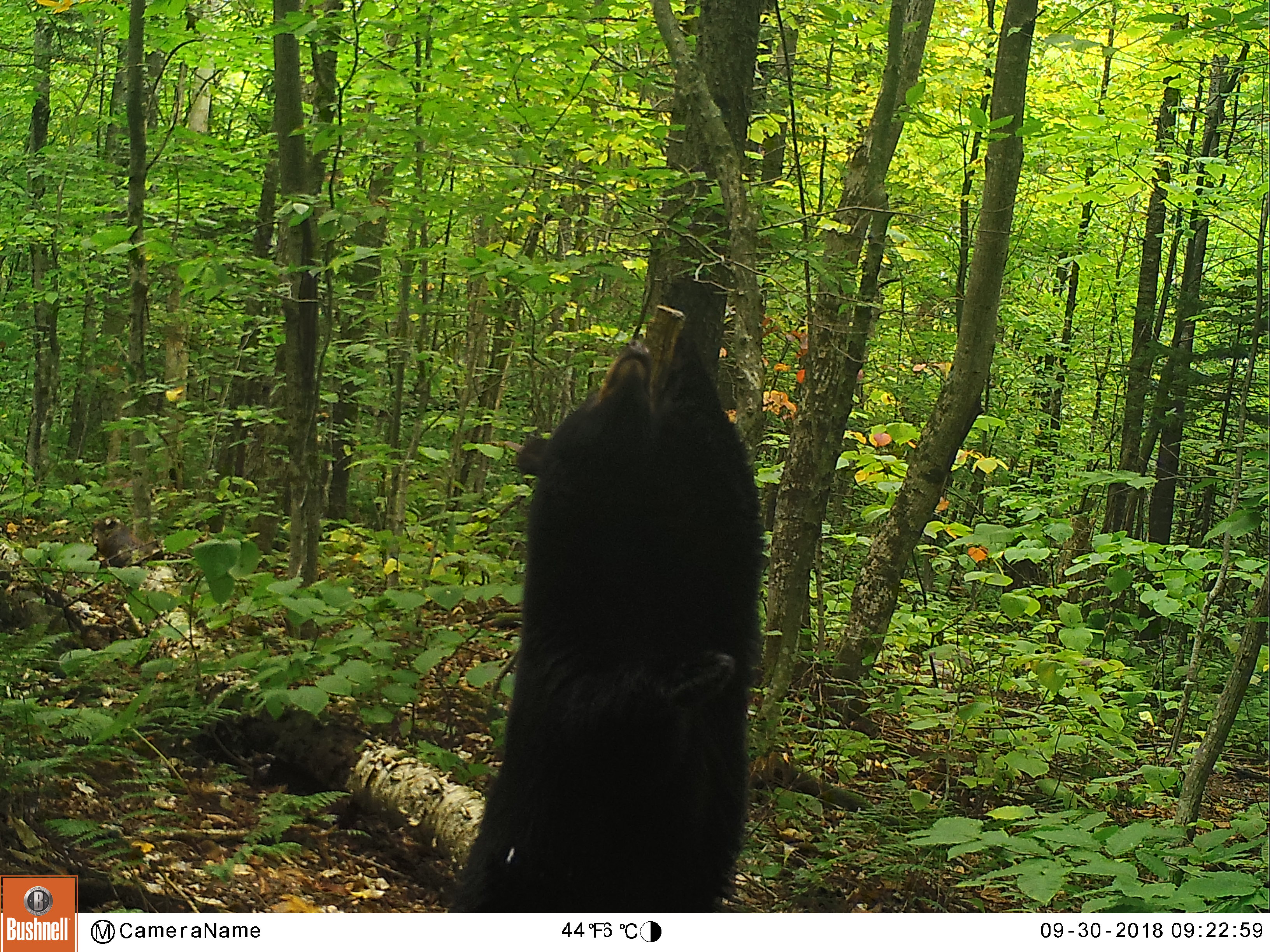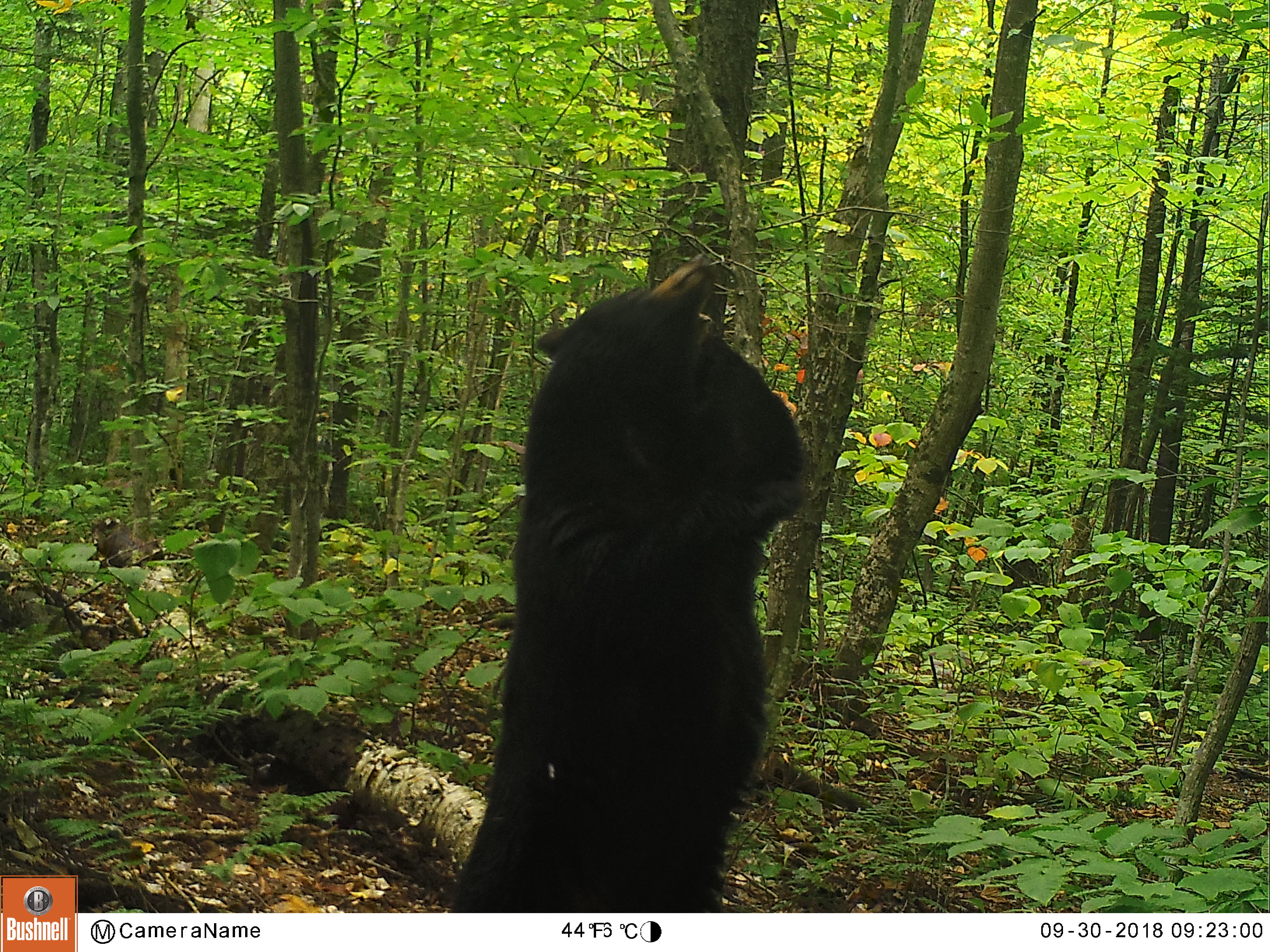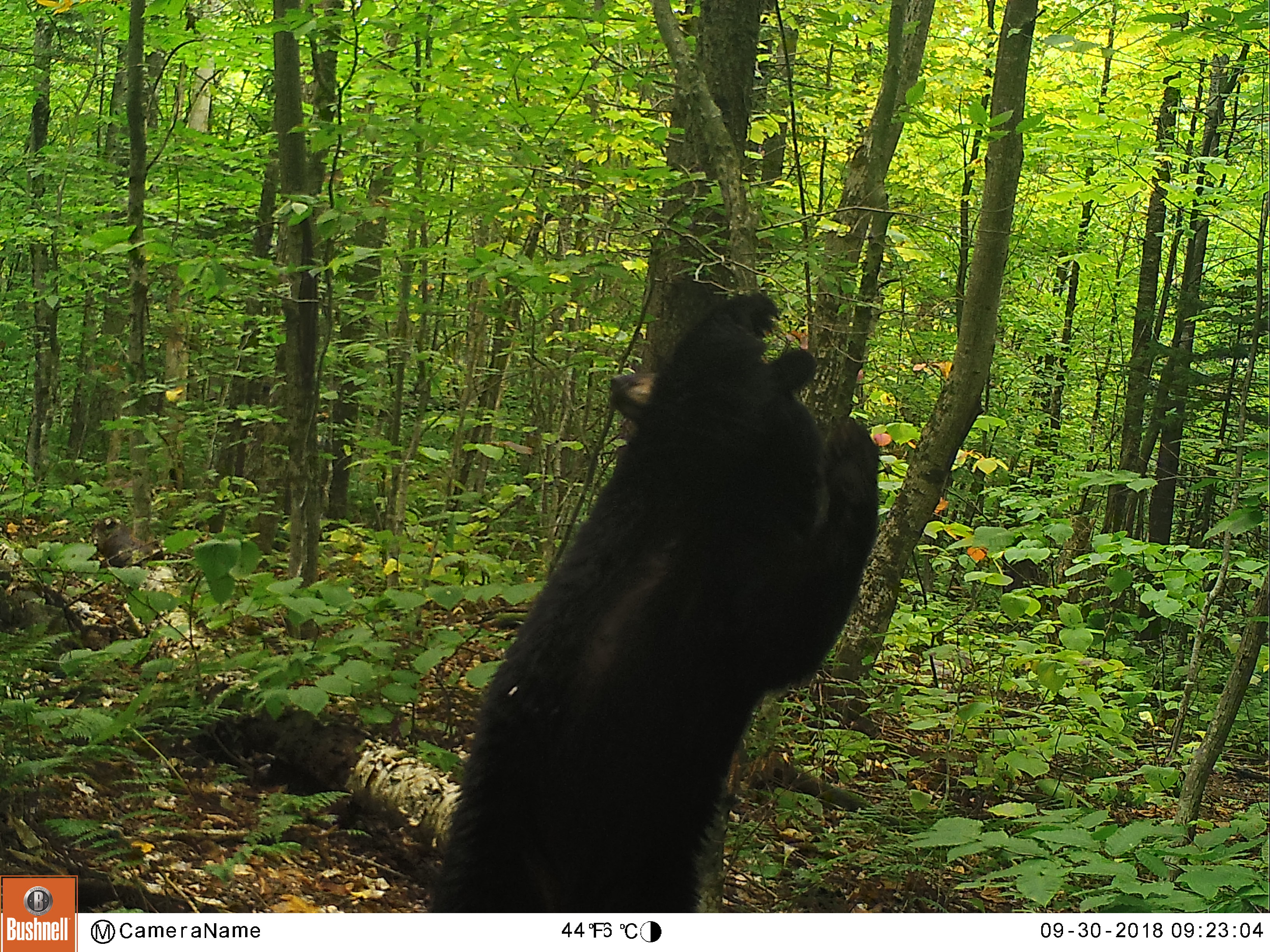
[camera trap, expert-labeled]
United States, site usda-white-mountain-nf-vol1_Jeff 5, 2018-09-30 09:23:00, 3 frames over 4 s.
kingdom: Animalia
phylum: Chordata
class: Mammalia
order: Carnivora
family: Ursidae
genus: Ursus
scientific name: Ursus americanus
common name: black bear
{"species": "black bear (Ursus americanus)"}